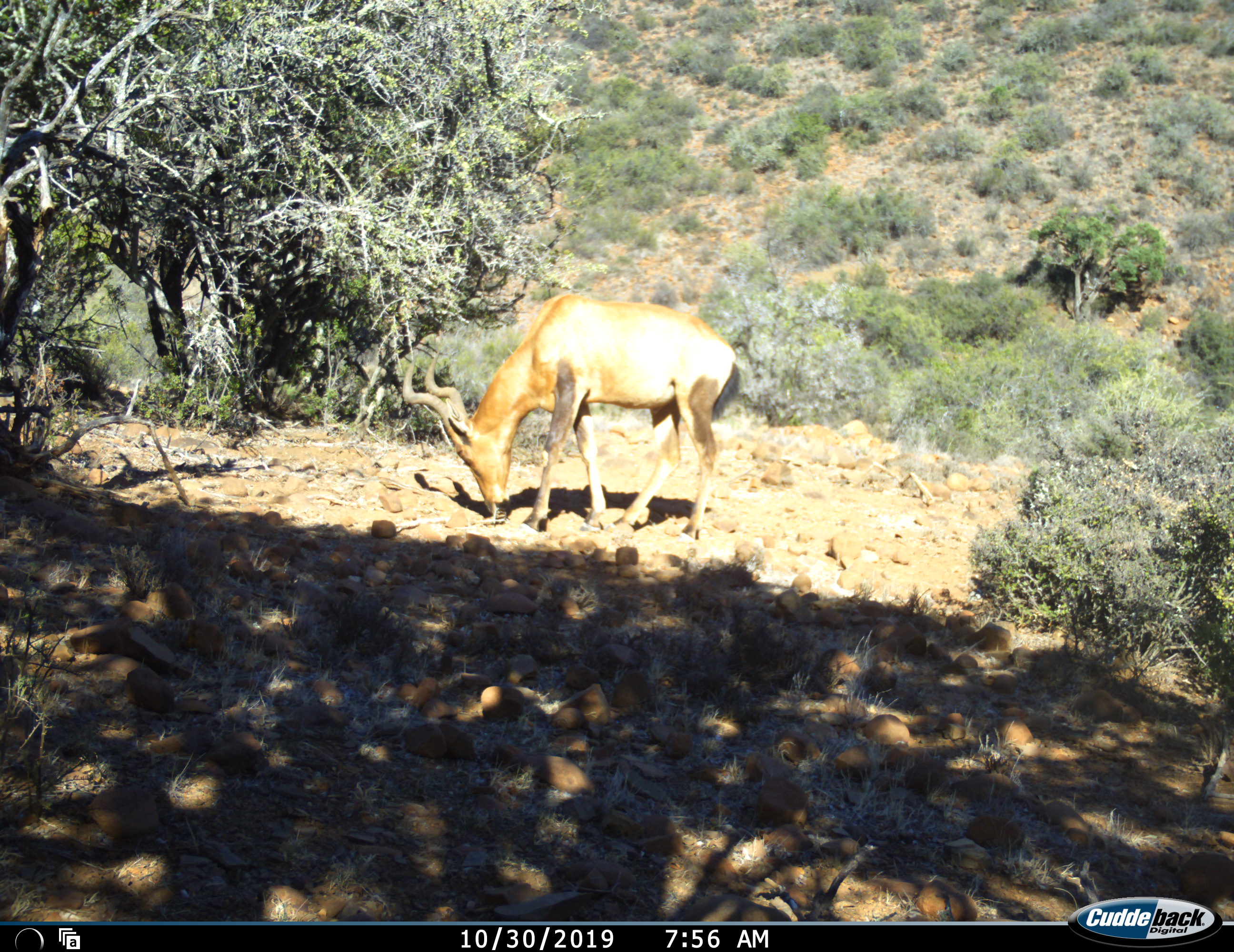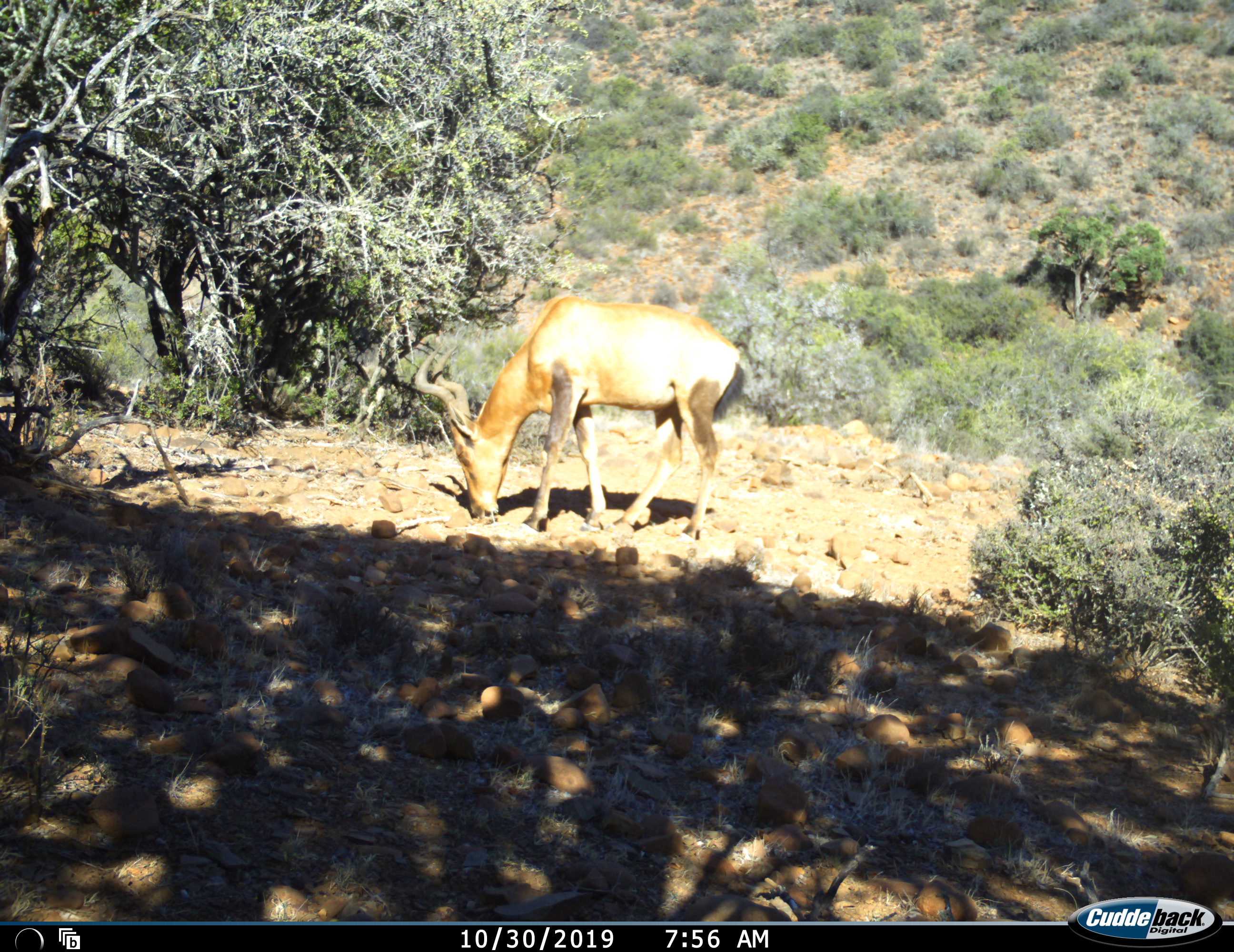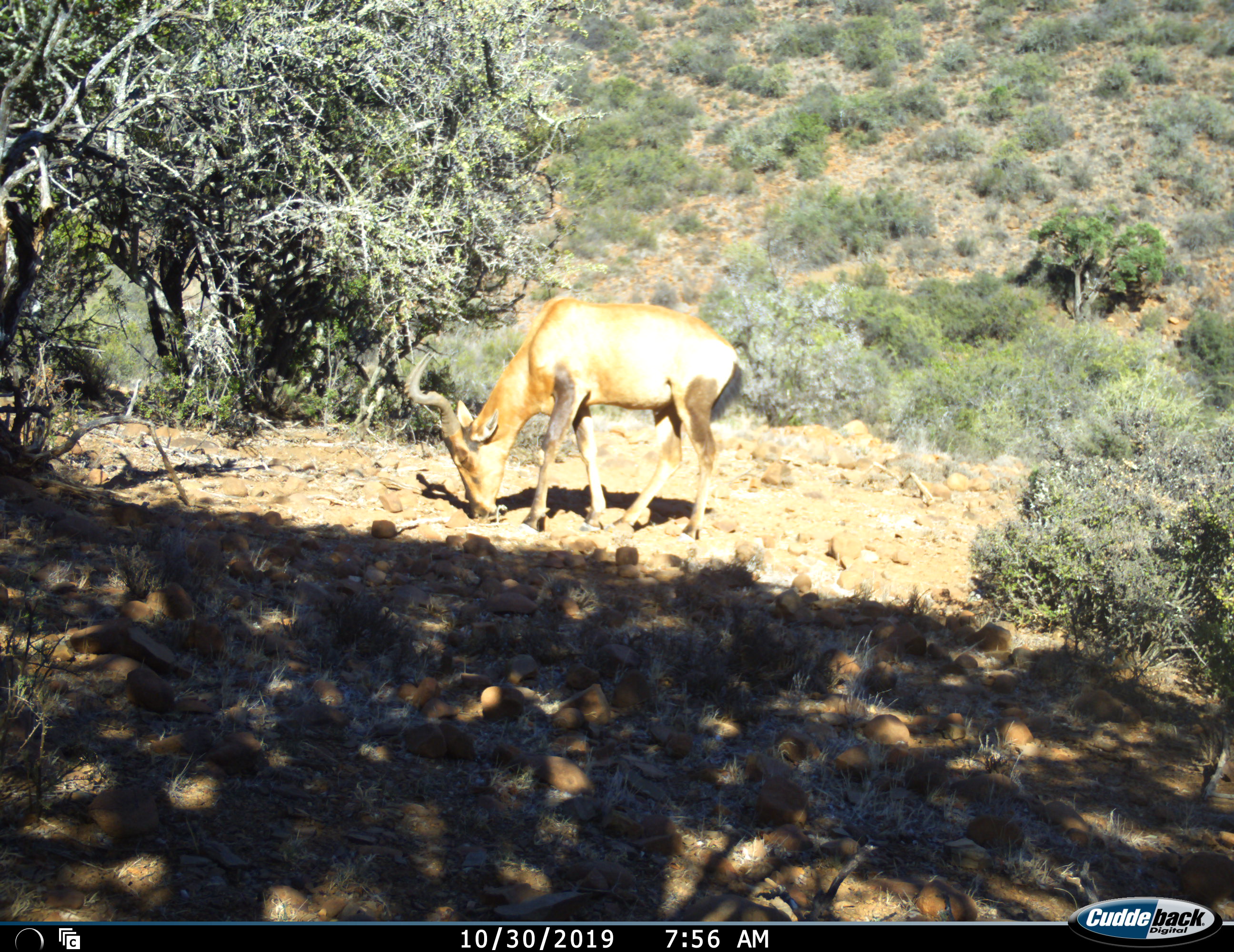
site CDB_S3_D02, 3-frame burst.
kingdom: Animalia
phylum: Chordata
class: Mammalia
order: Artiodactyla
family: Bovidae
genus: Alcelaphus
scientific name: Alcelaphus buselaphus caama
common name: red hartebeest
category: hartebeestred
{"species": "hartebeestred (red hartebeest) (Alcelaphus buselaphus caama)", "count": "1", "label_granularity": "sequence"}